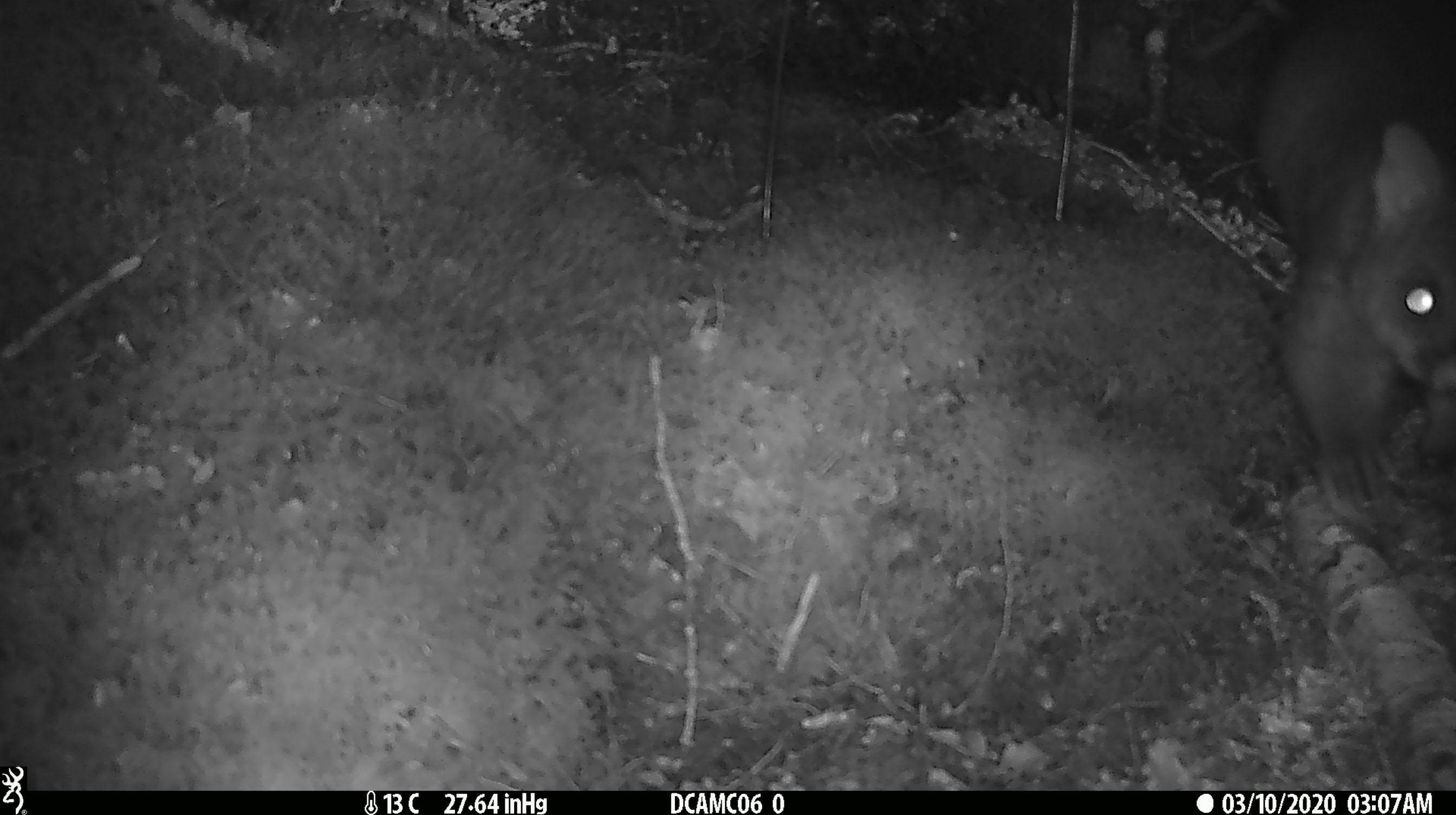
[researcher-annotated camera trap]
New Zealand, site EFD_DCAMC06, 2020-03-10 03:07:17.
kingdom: Animalia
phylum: Chordata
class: Mammalia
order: Diprotodontia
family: Phalangeridae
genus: Trichosurus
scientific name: Trichosurus vulpecula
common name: common brushtail possum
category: possum